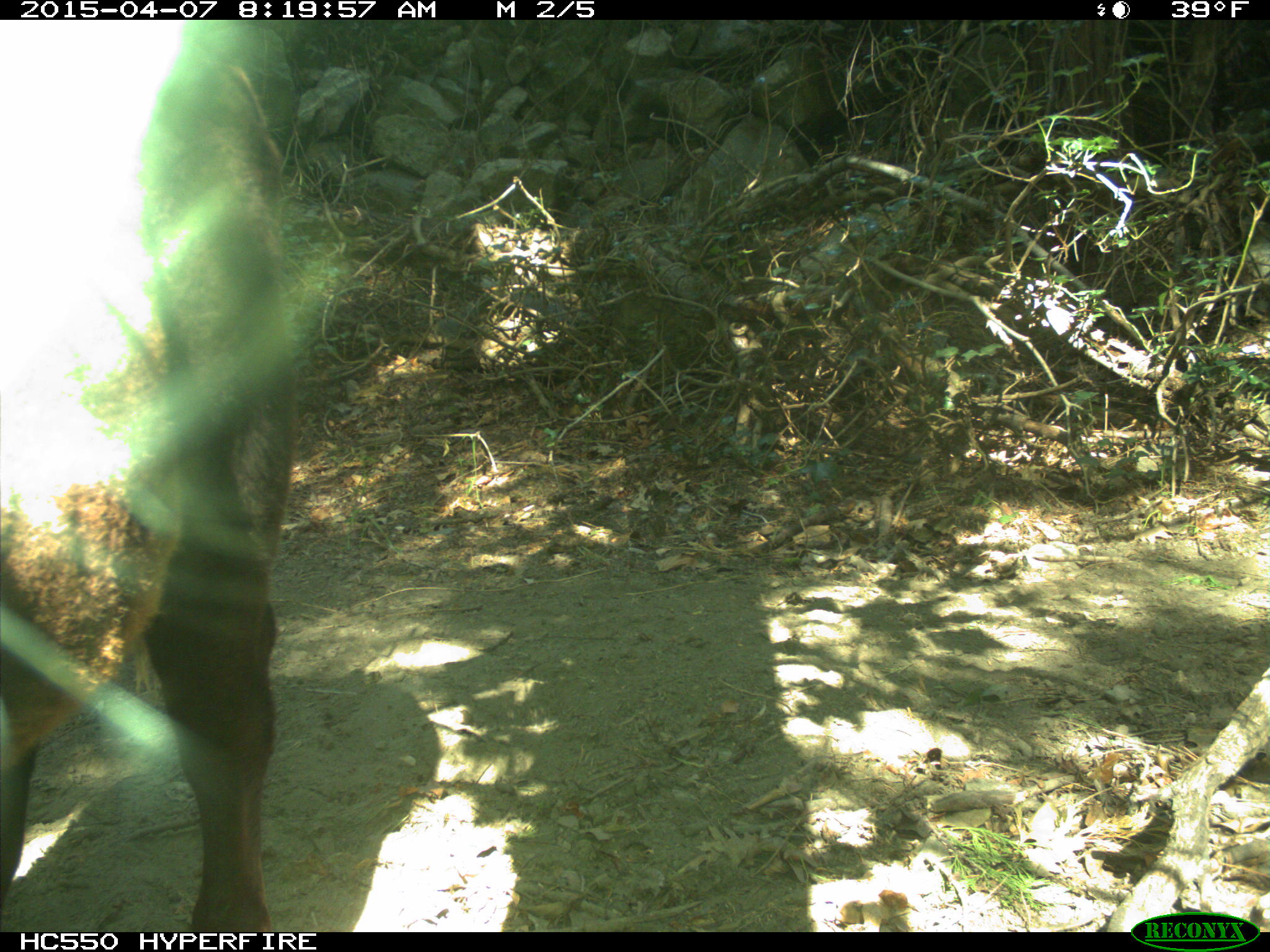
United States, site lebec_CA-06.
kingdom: Animalia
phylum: Chordata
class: Mammalia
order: Artiodactyla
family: Bovidae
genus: Bos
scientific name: Bos taurus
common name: domestic cow